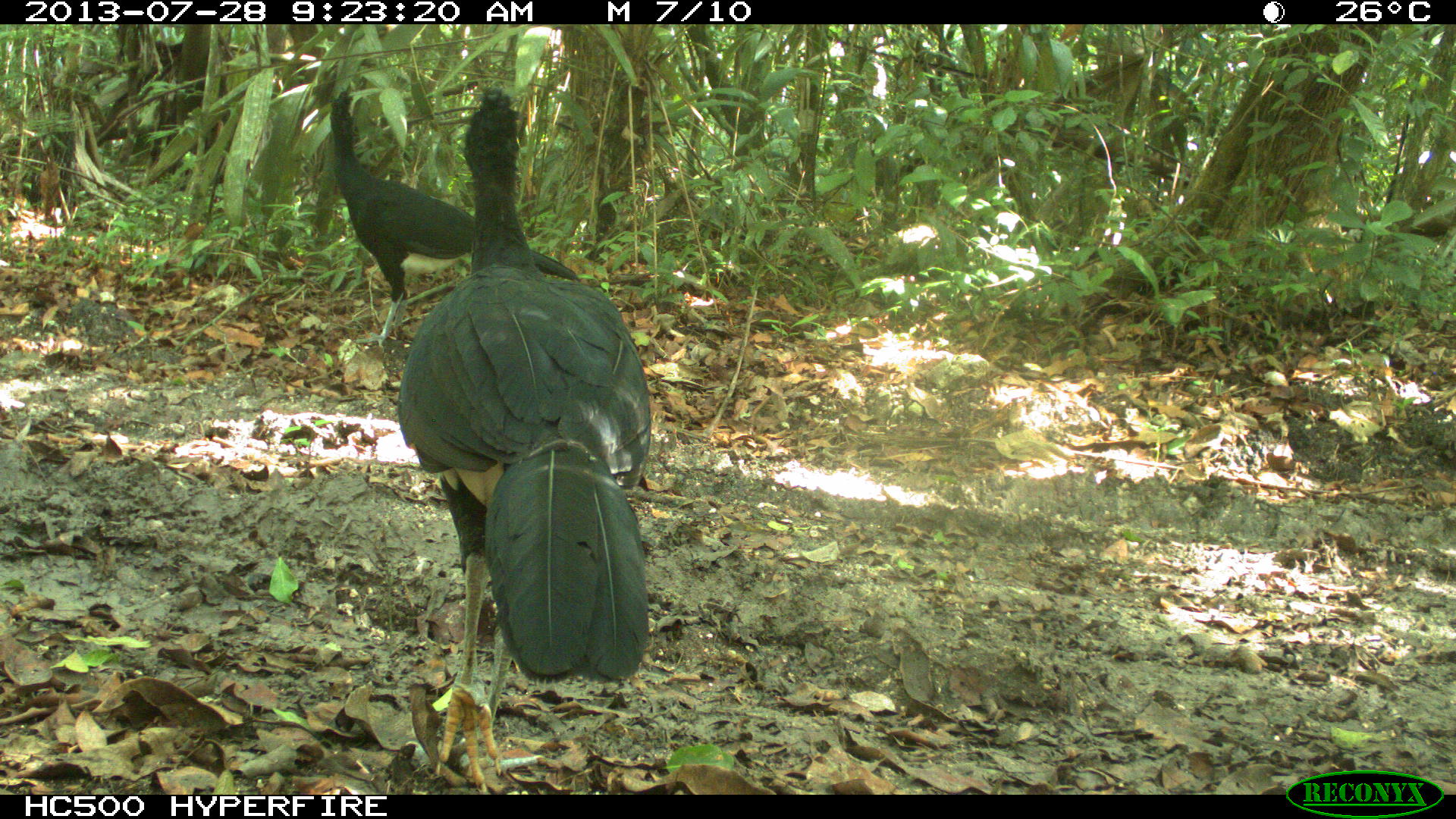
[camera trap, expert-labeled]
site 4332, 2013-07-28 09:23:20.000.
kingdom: Animalia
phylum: Chordata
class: Aves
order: Galliformes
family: Cracidae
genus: Crax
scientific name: Crax rubra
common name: great curassow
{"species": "Crax rubra (great curassow)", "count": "2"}